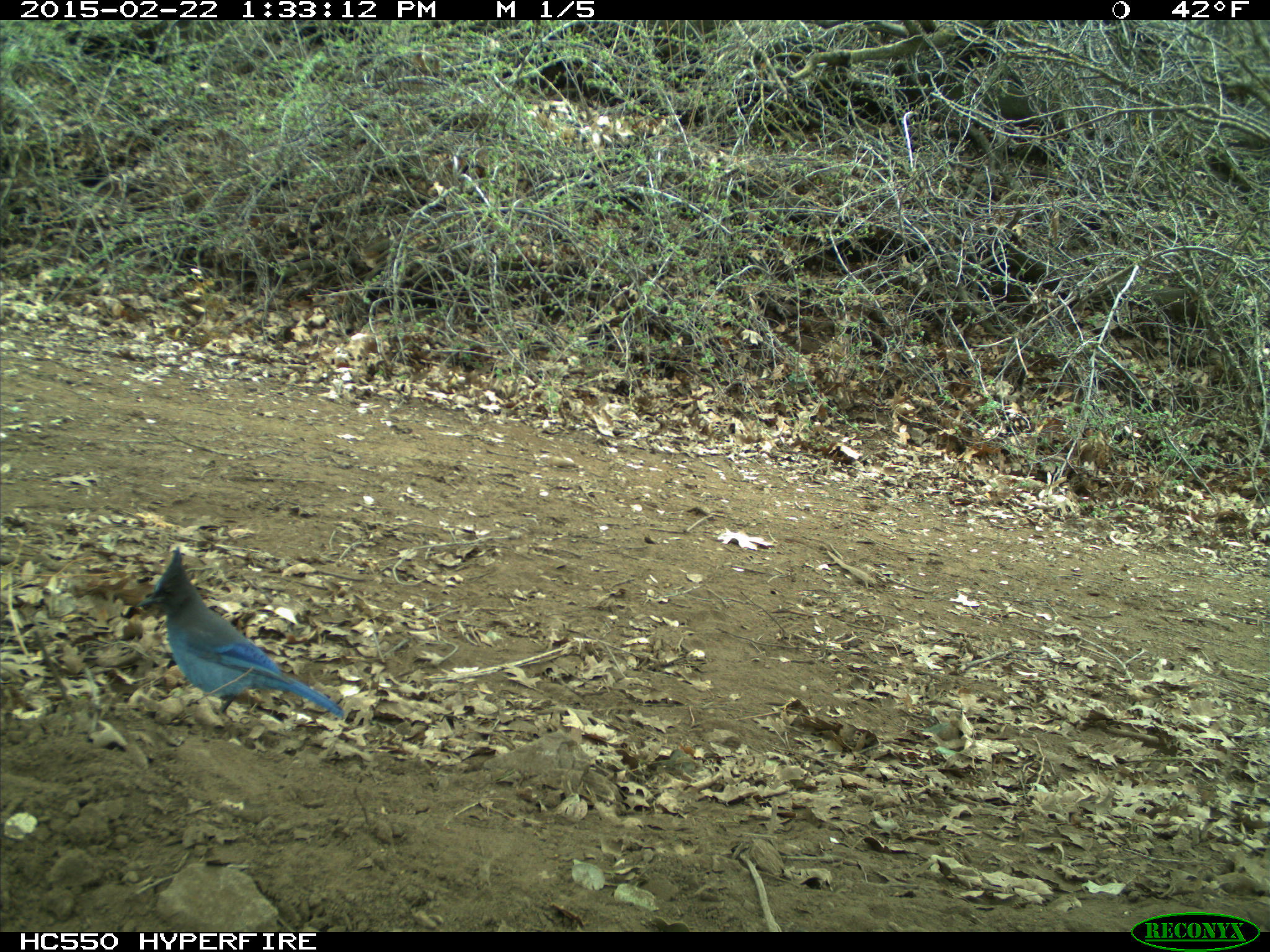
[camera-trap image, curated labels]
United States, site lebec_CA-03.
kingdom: Animalia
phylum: Chordata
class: Aves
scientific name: Aves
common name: birds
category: unidentified bird